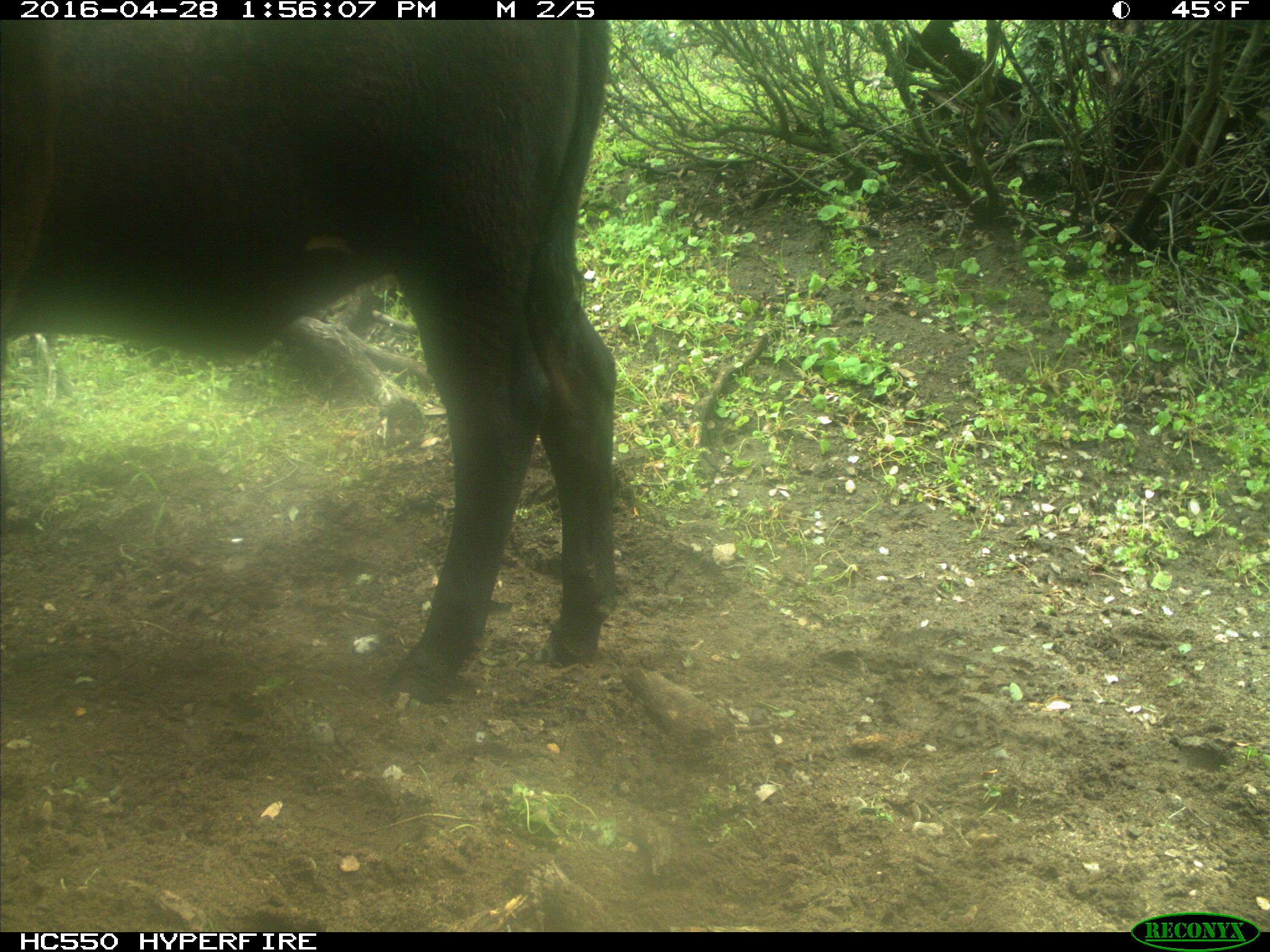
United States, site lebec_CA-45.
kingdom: Animalia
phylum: Chordata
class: Mammalia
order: Artiodactyla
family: Bovidae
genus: Bos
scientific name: Bos taurus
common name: domestic cow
Bos taurus (domestic cow).